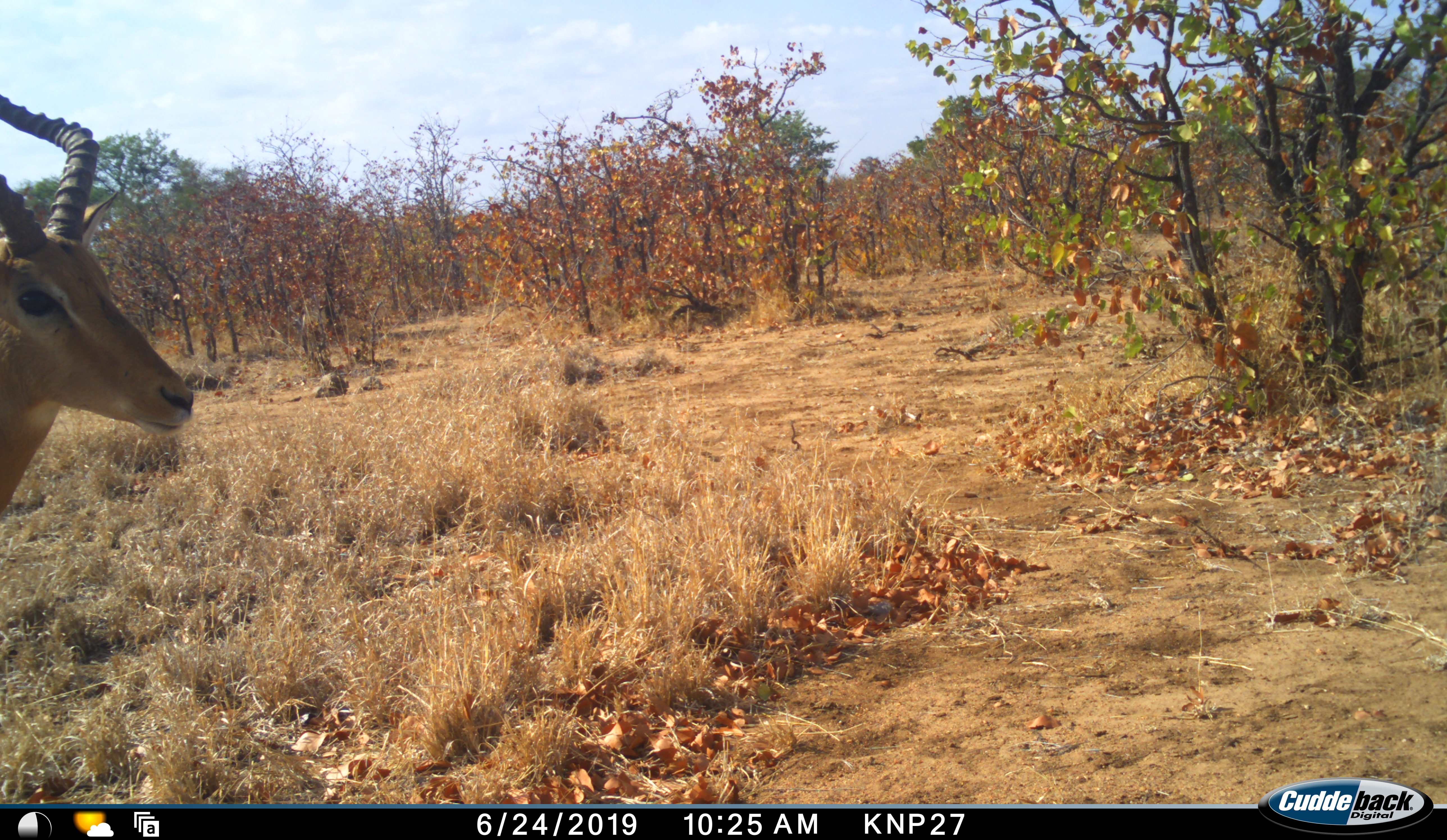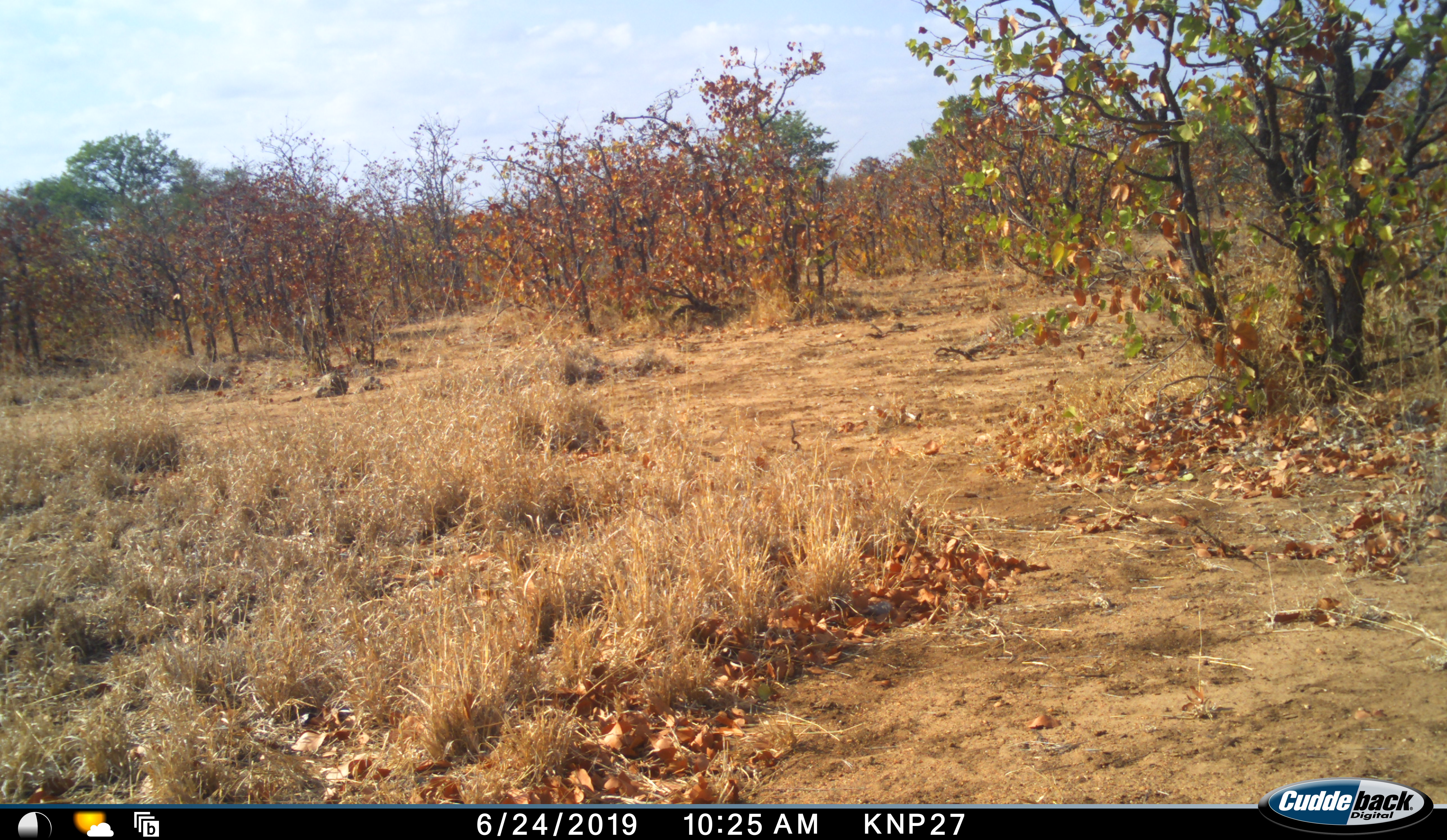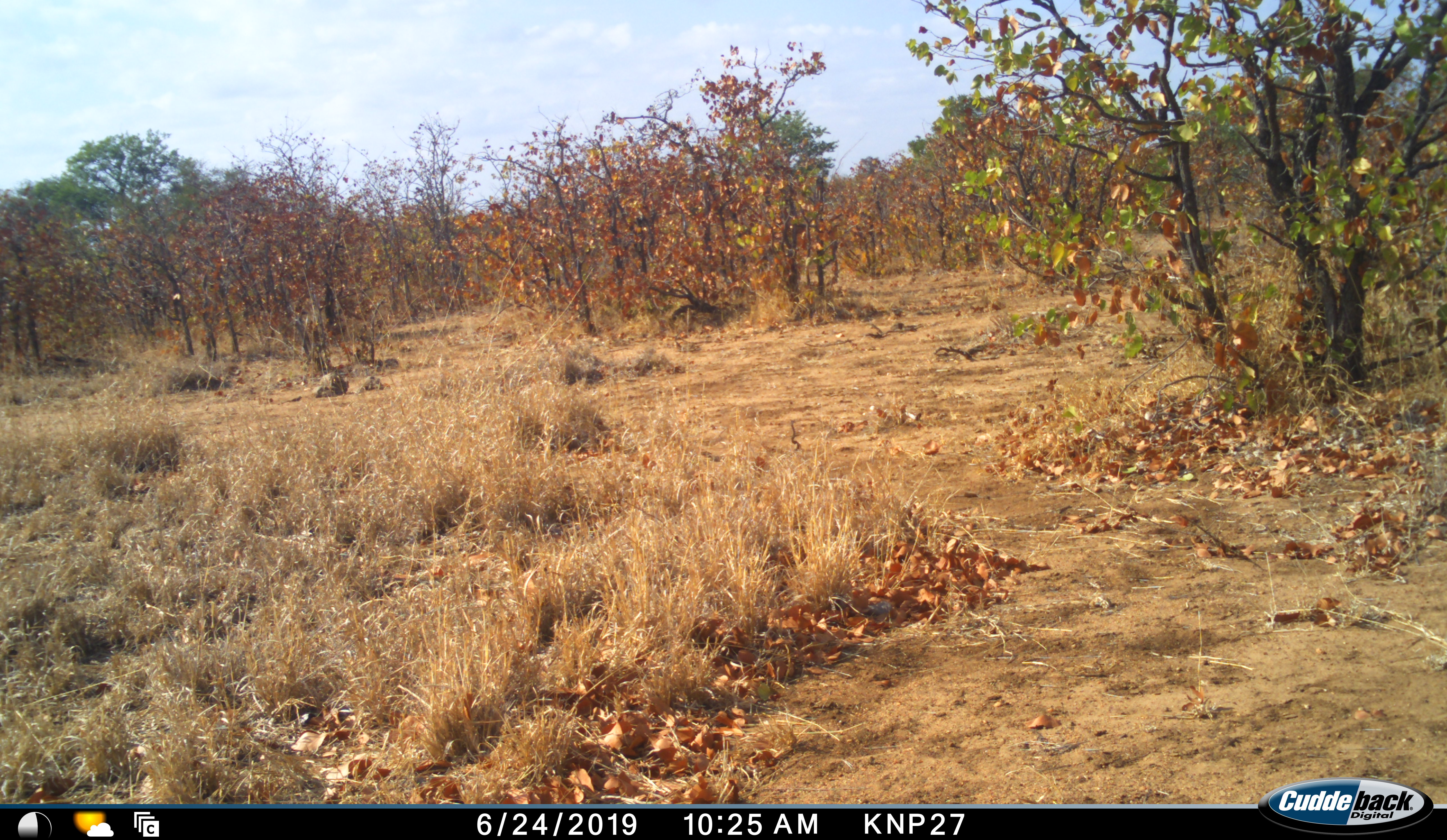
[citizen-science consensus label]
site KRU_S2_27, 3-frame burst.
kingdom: Animalia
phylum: Chordata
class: Mammalia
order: Artiodactyla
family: Bovidae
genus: Aepyceros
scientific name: Aepyceros melampus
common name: impala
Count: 1.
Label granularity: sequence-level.